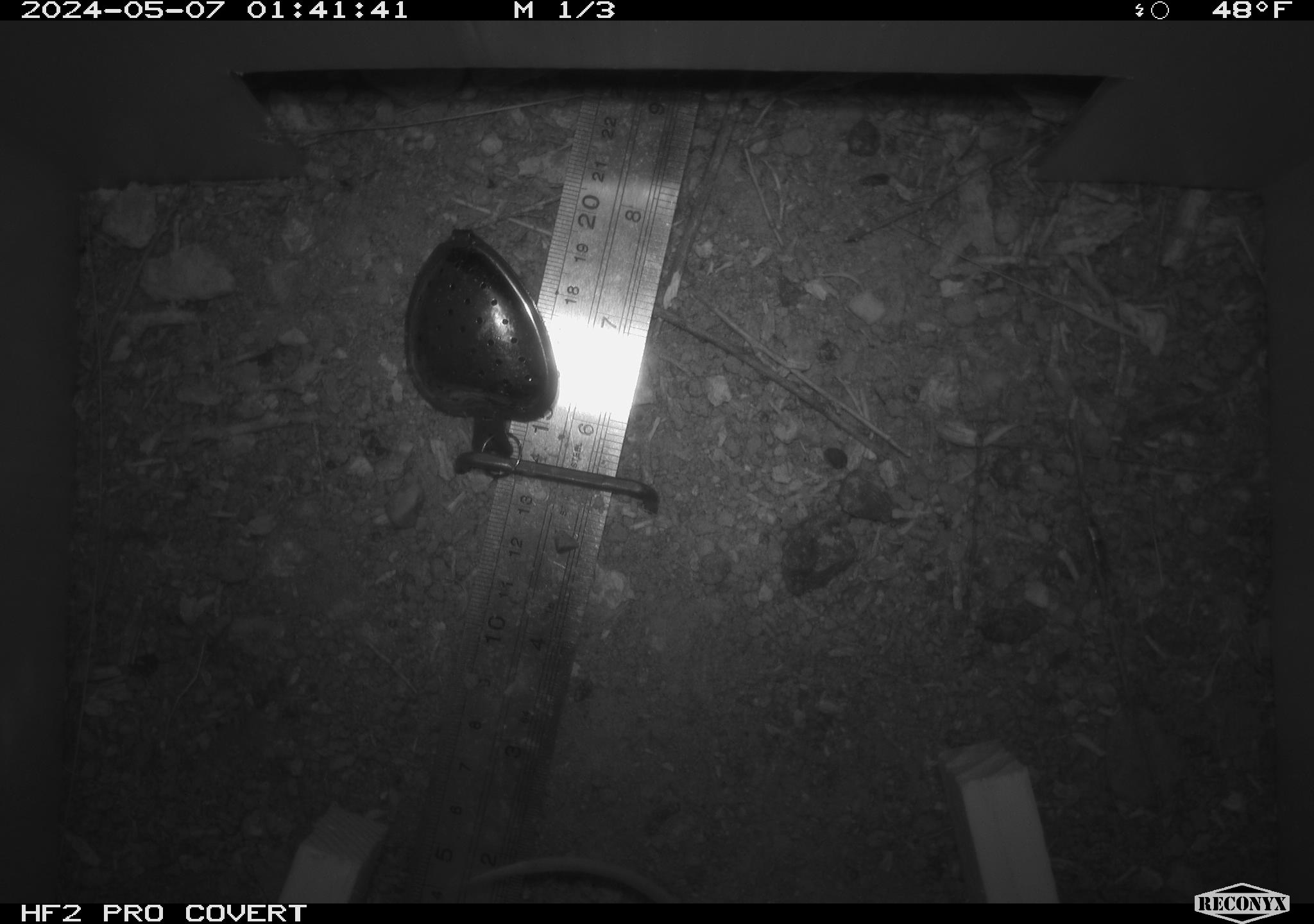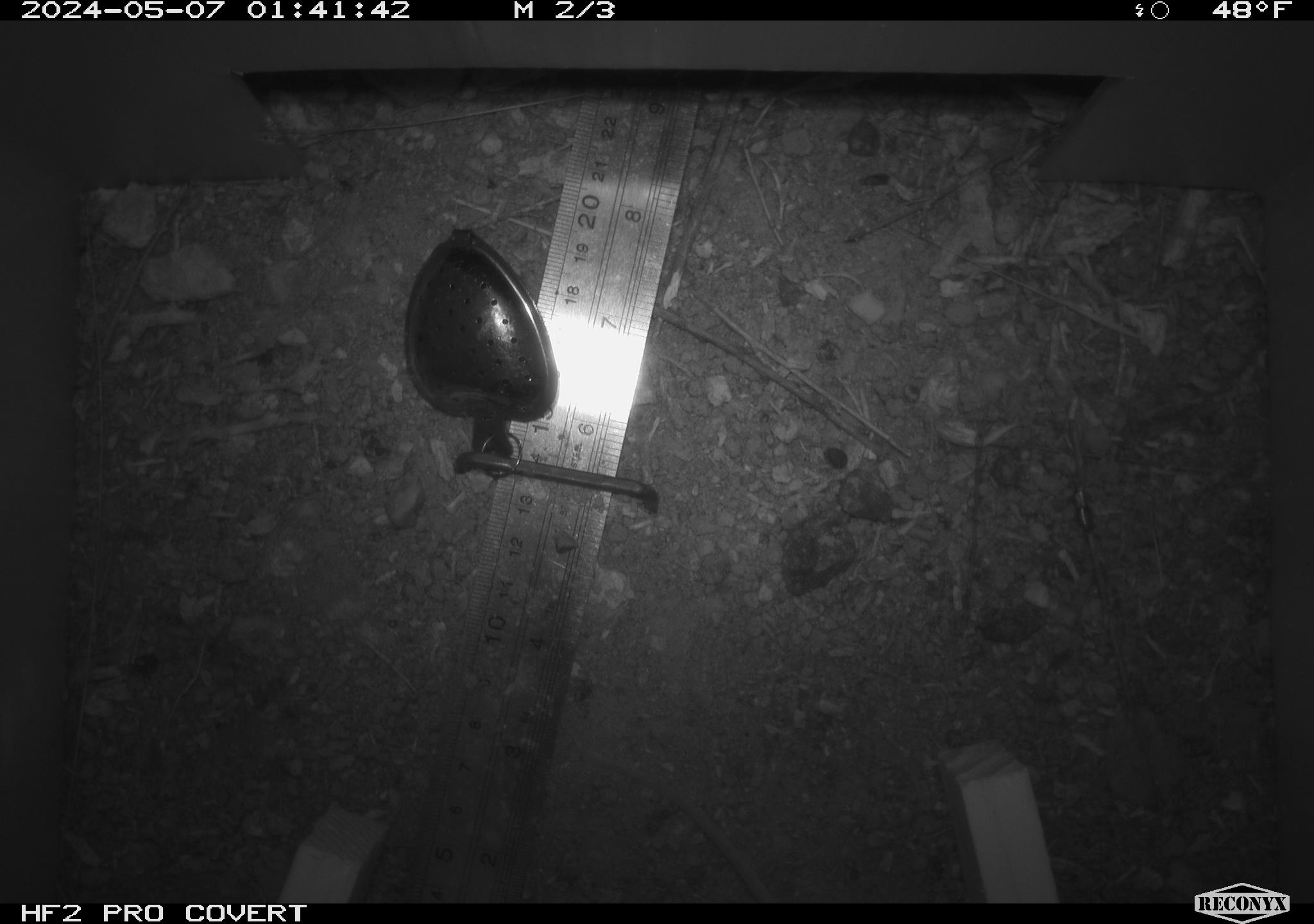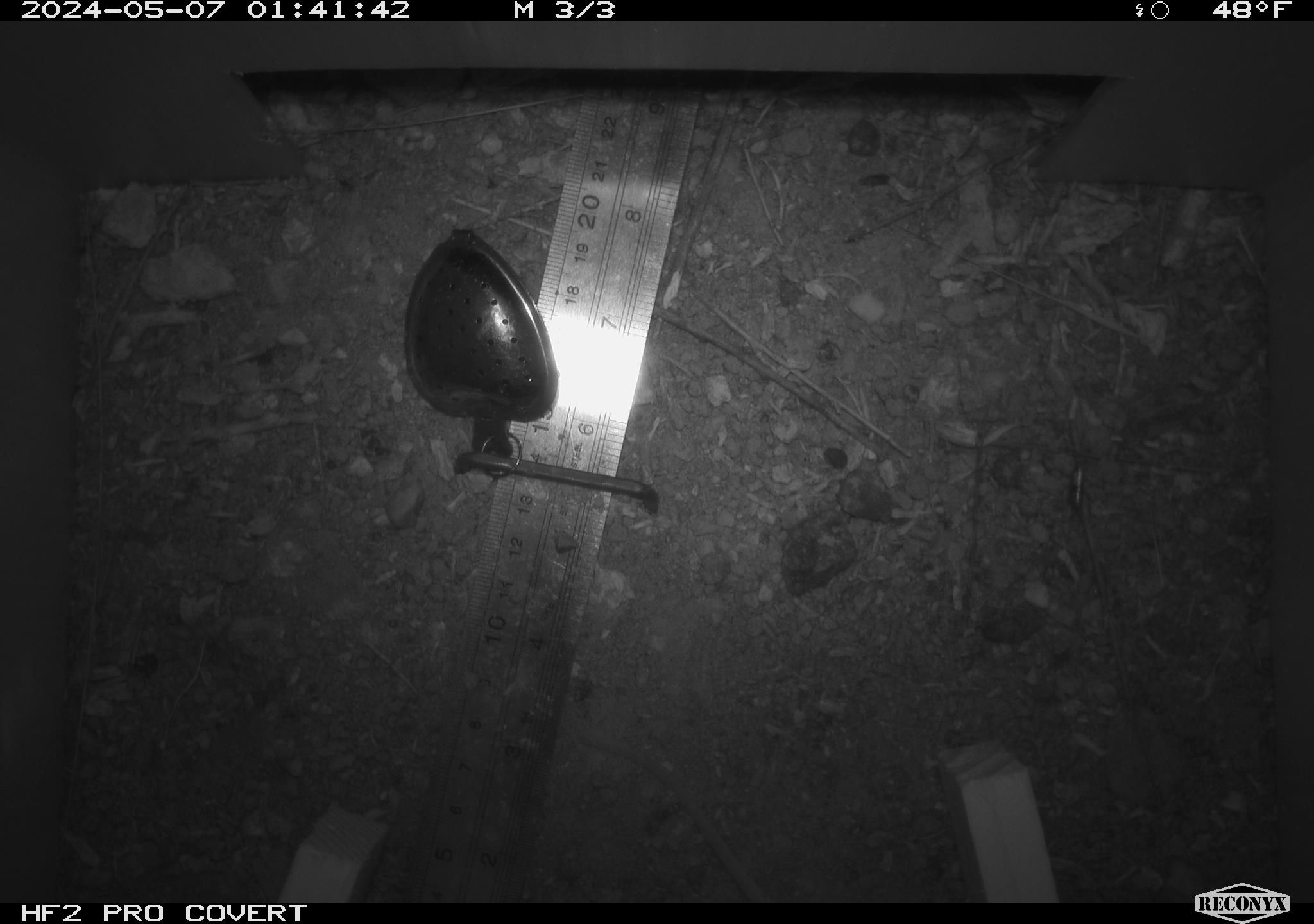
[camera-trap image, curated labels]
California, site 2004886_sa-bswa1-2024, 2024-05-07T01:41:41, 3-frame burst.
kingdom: Animalia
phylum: Chordata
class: Mammalia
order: Rodentia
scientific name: Rodentia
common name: mouse species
Mouse species (Rodentia).